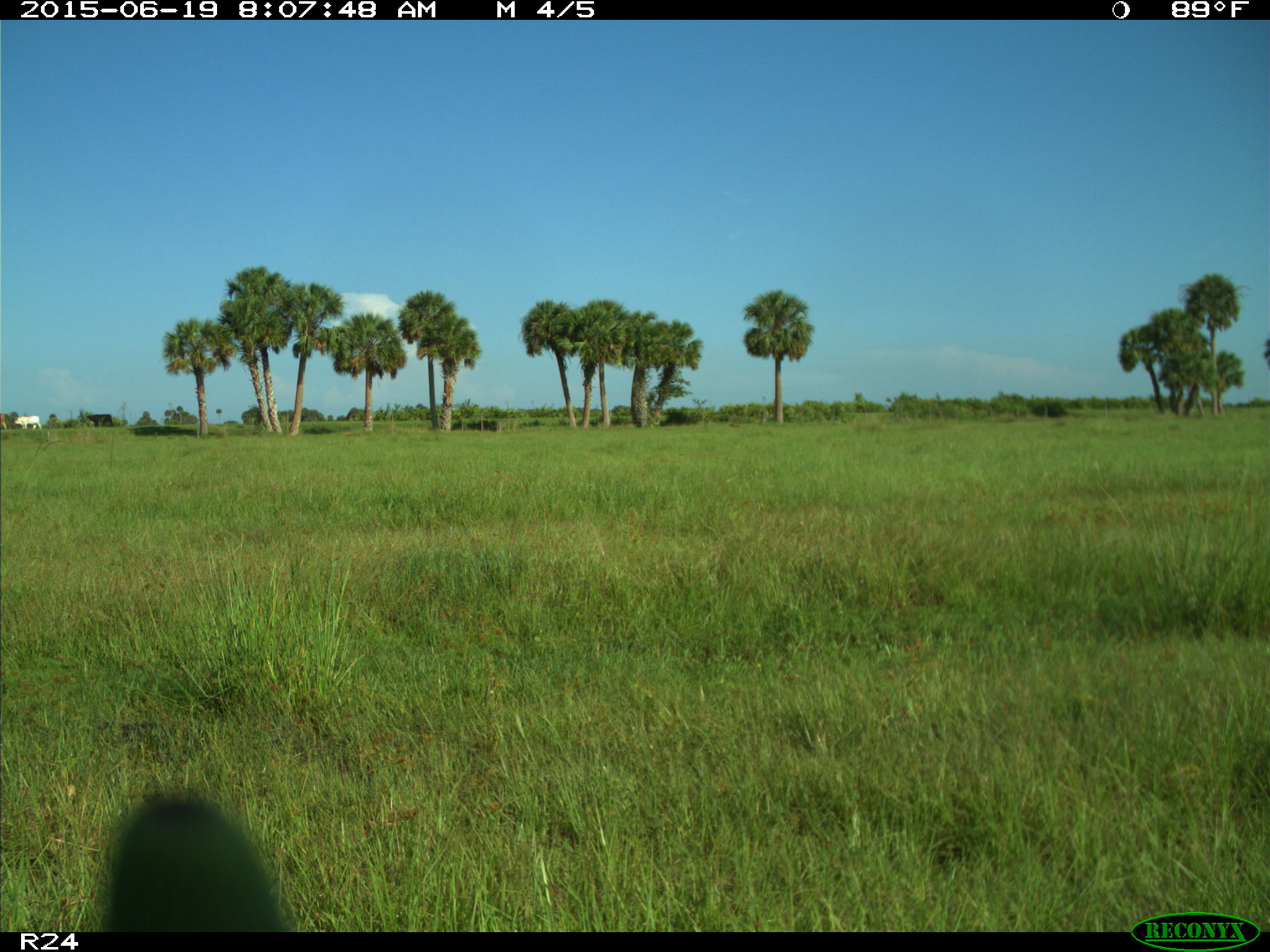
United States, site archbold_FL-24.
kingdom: Animalia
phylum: Chordata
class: Mammalia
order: Artiodactyla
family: Bovidae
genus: Bos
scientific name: Bos taurus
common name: domestic cow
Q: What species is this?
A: Bos taurus (domestic cow).